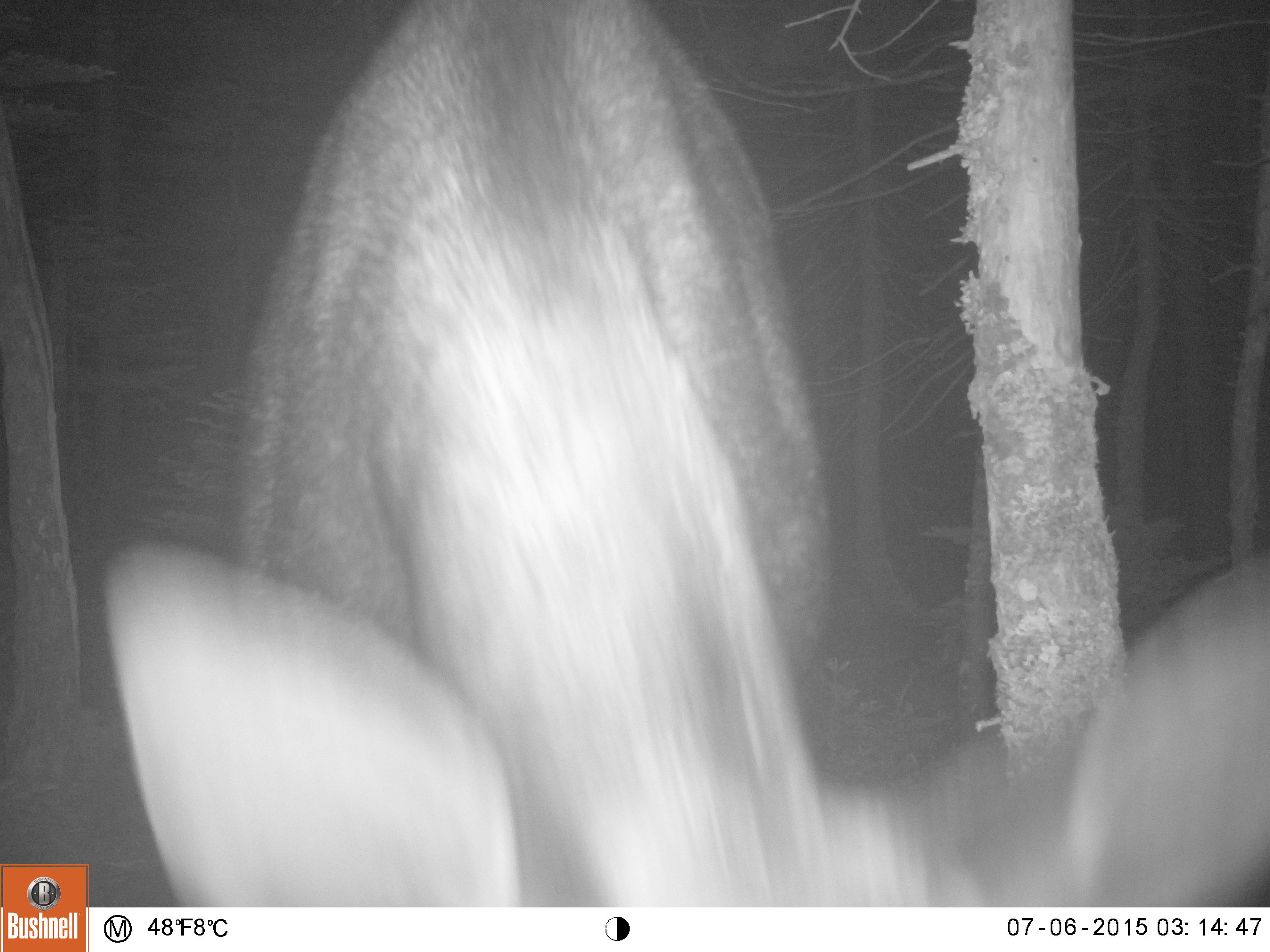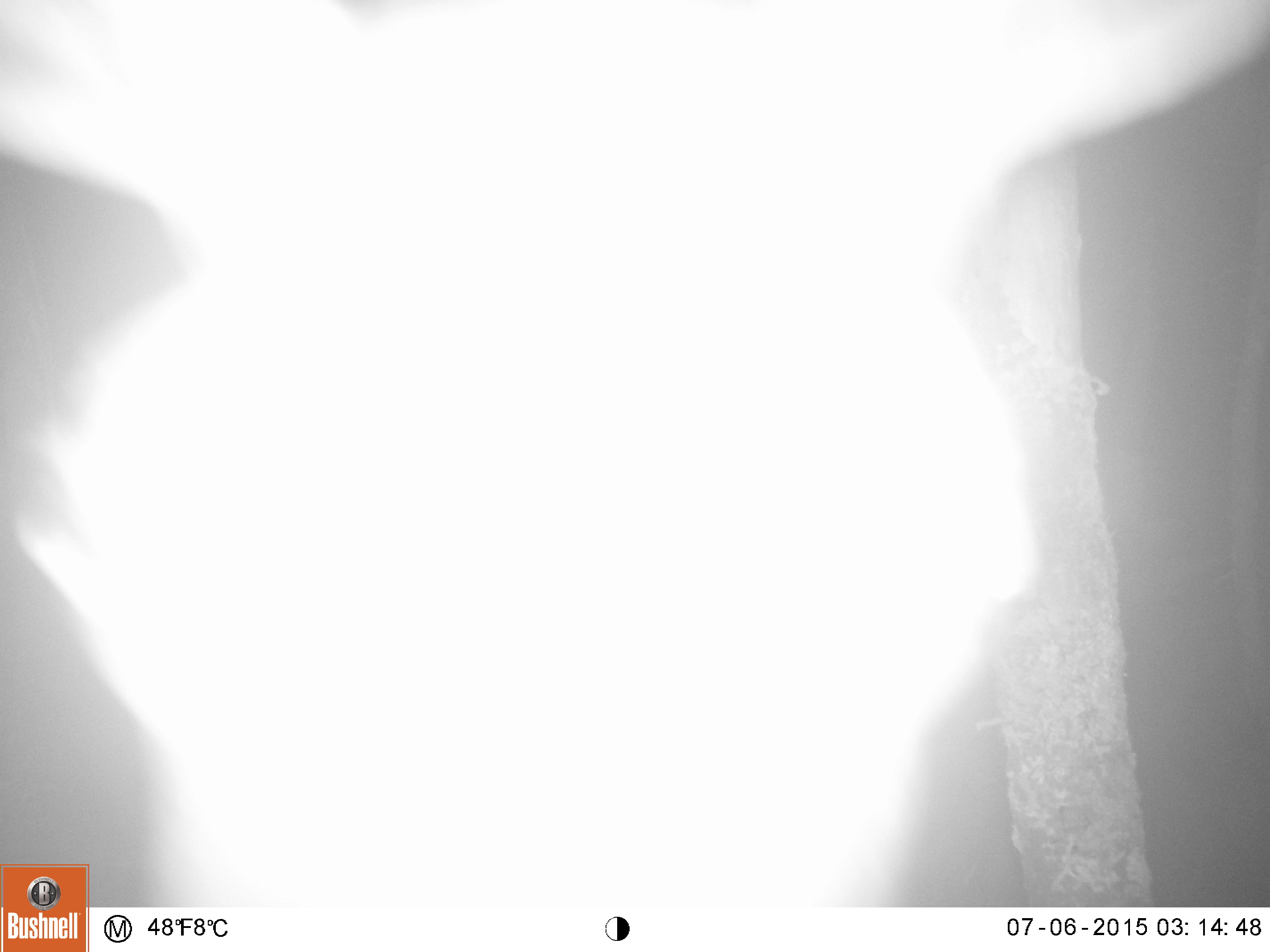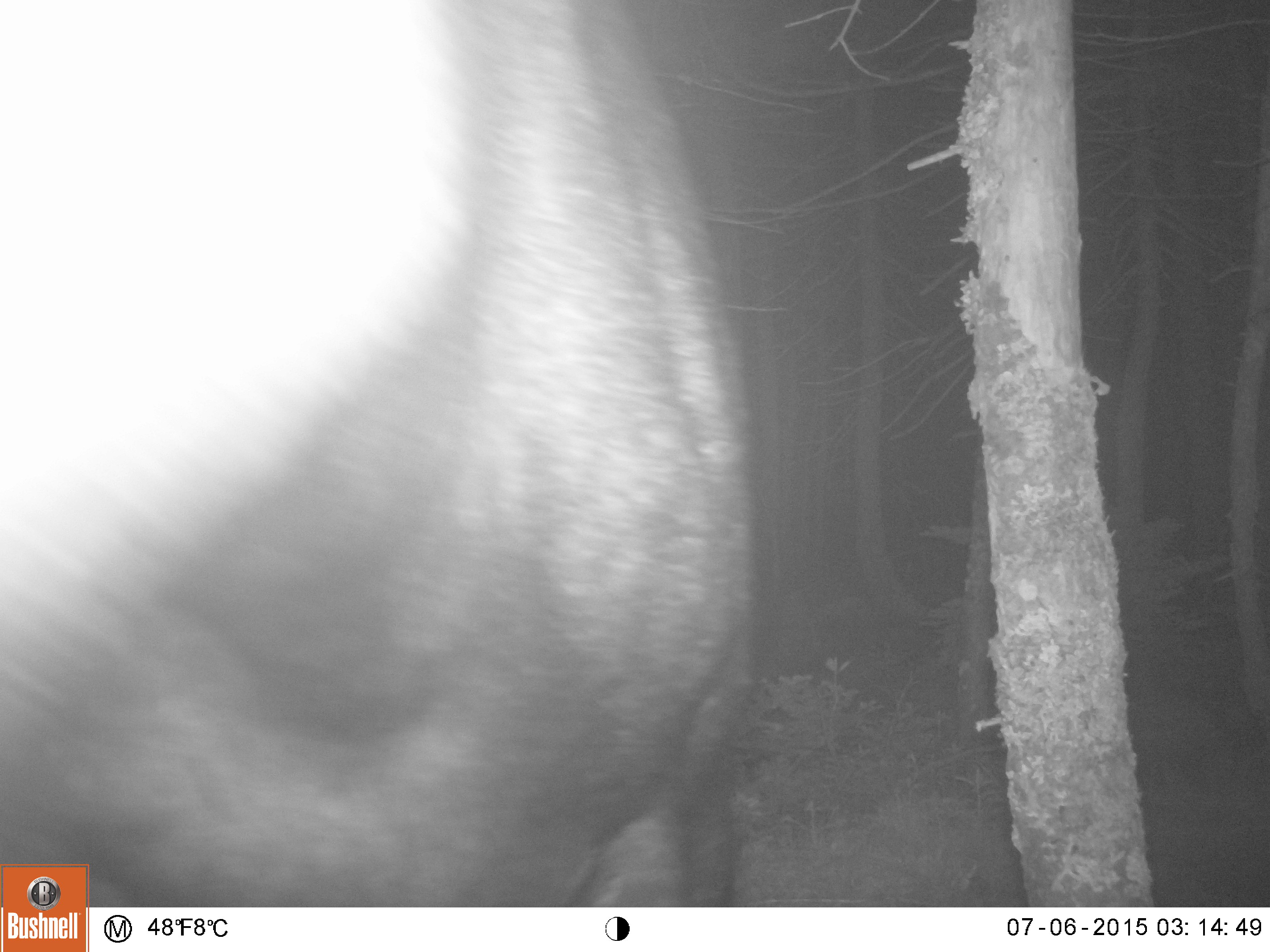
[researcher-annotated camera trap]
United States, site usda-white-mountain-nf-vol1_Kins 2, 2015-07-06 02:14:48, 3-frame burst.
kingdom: Animalia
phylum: Chordata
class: Mammalia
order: Artiodactyla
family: Cervidae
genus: Alces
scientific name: Alces alces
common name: moose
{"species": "moose (Alces alces)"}